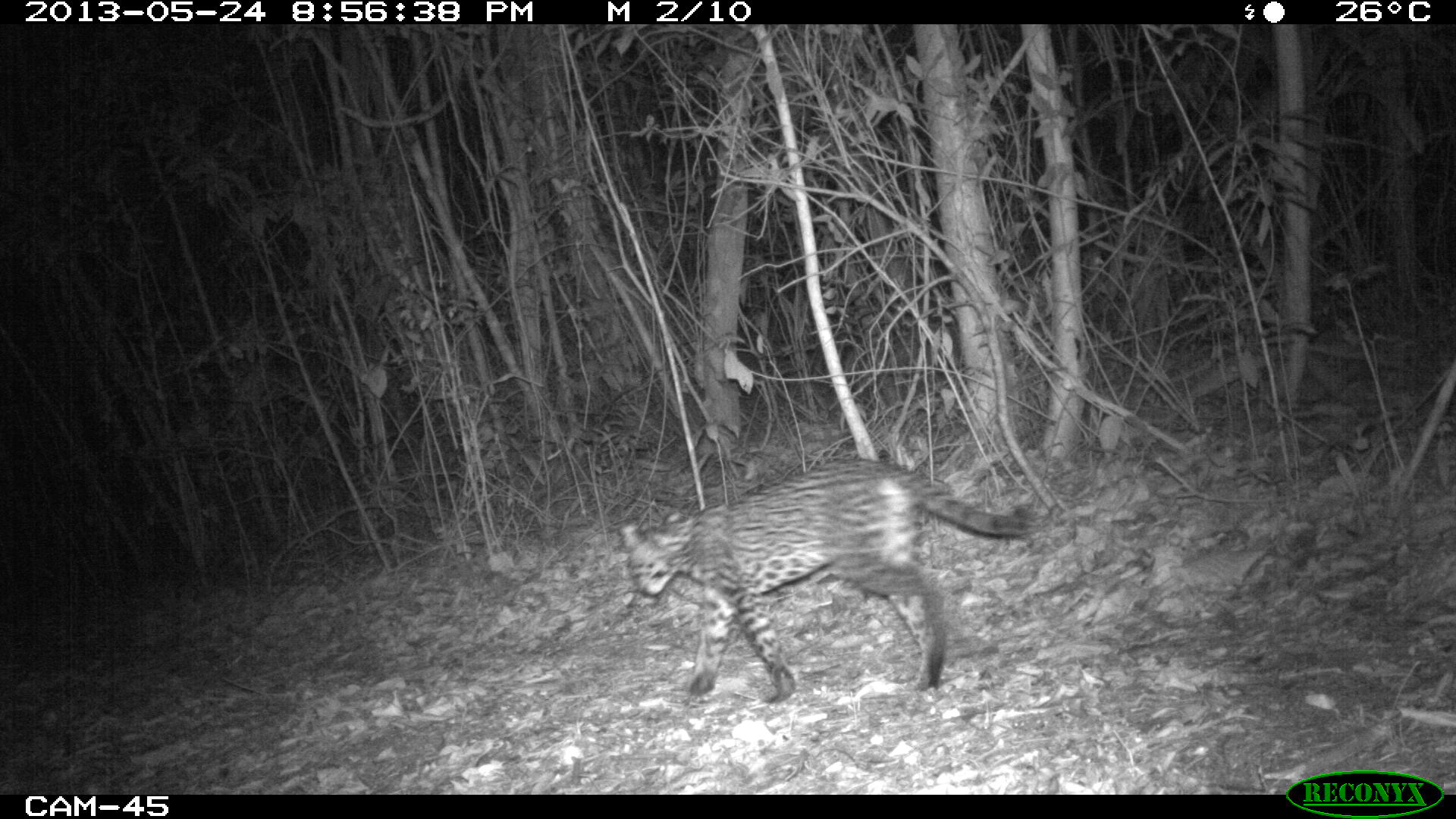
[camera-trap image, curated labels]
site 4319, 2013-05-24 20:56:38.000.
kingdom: Animalia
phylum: Chordata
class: Mammalia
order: Carnivora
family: Felidae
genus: Leopardus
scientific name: Leopardus pardalis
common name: ocelot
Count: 1.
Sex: female.